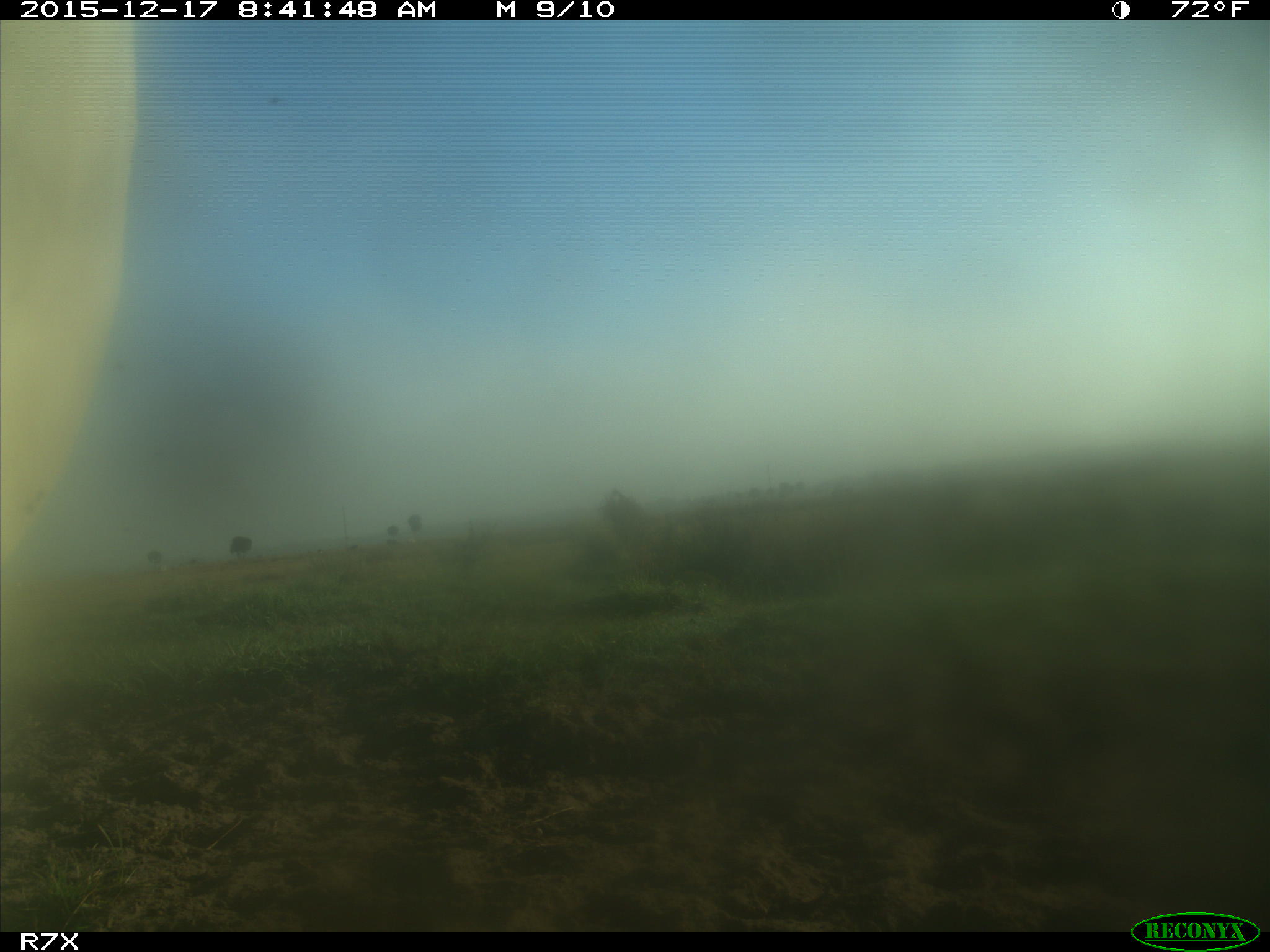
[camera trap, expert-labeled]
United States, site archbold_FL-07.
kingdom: Animalia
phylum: Chordata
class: Mammalia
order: Artiodactyla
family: Bovidae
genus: Bos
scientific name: Bos taurus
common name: domestic cow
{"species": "Bos taurus (domestic cow)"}